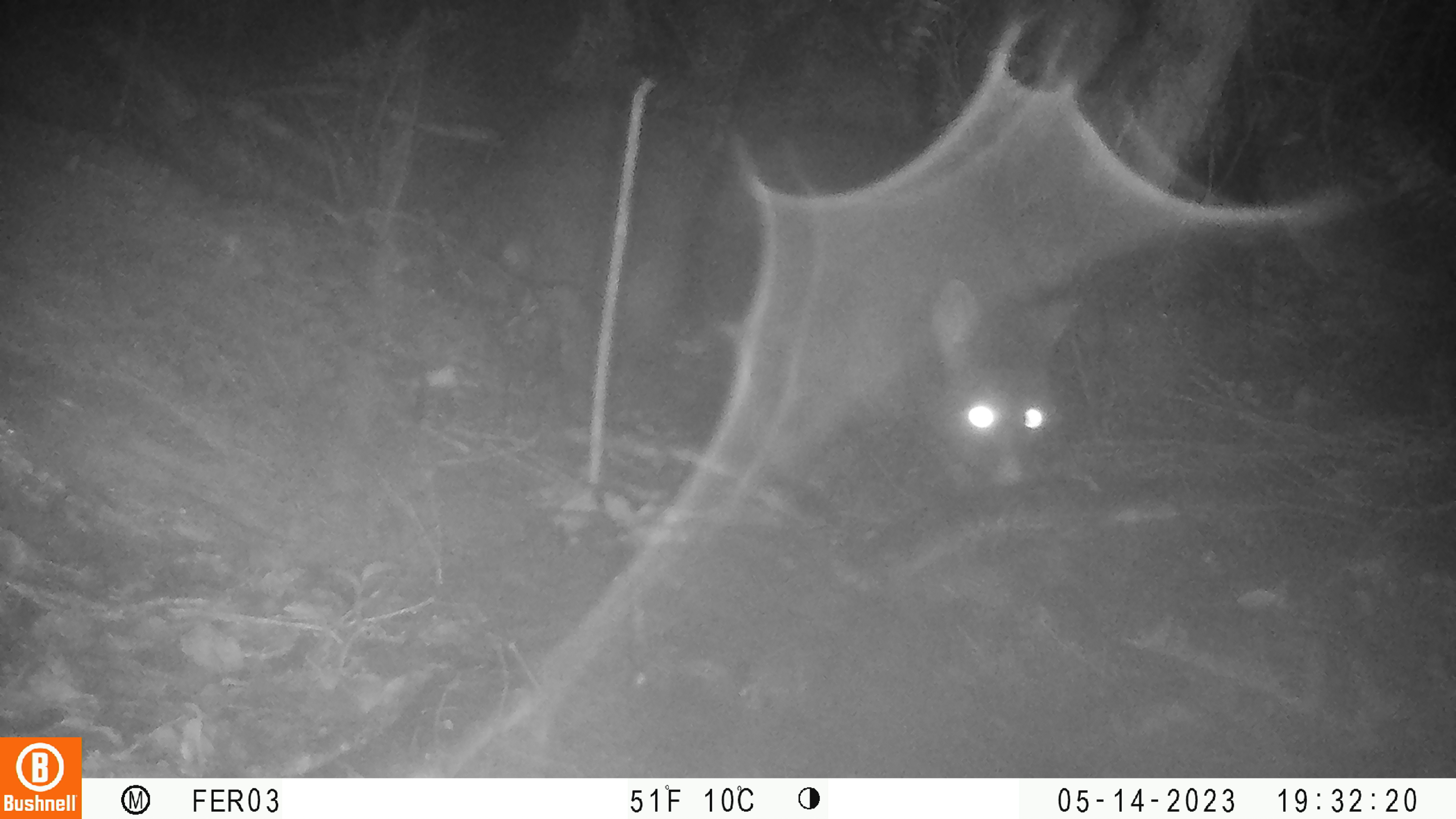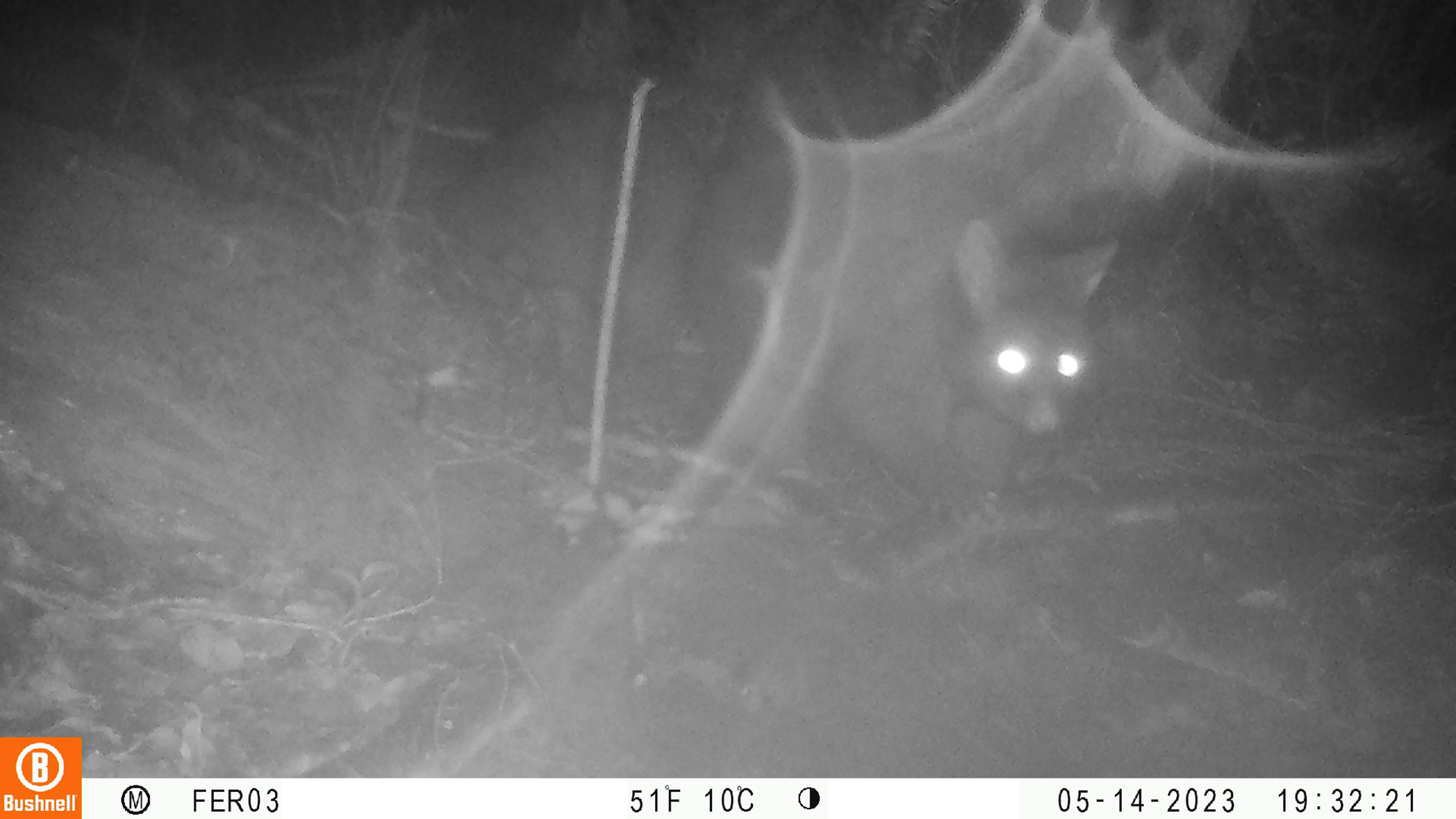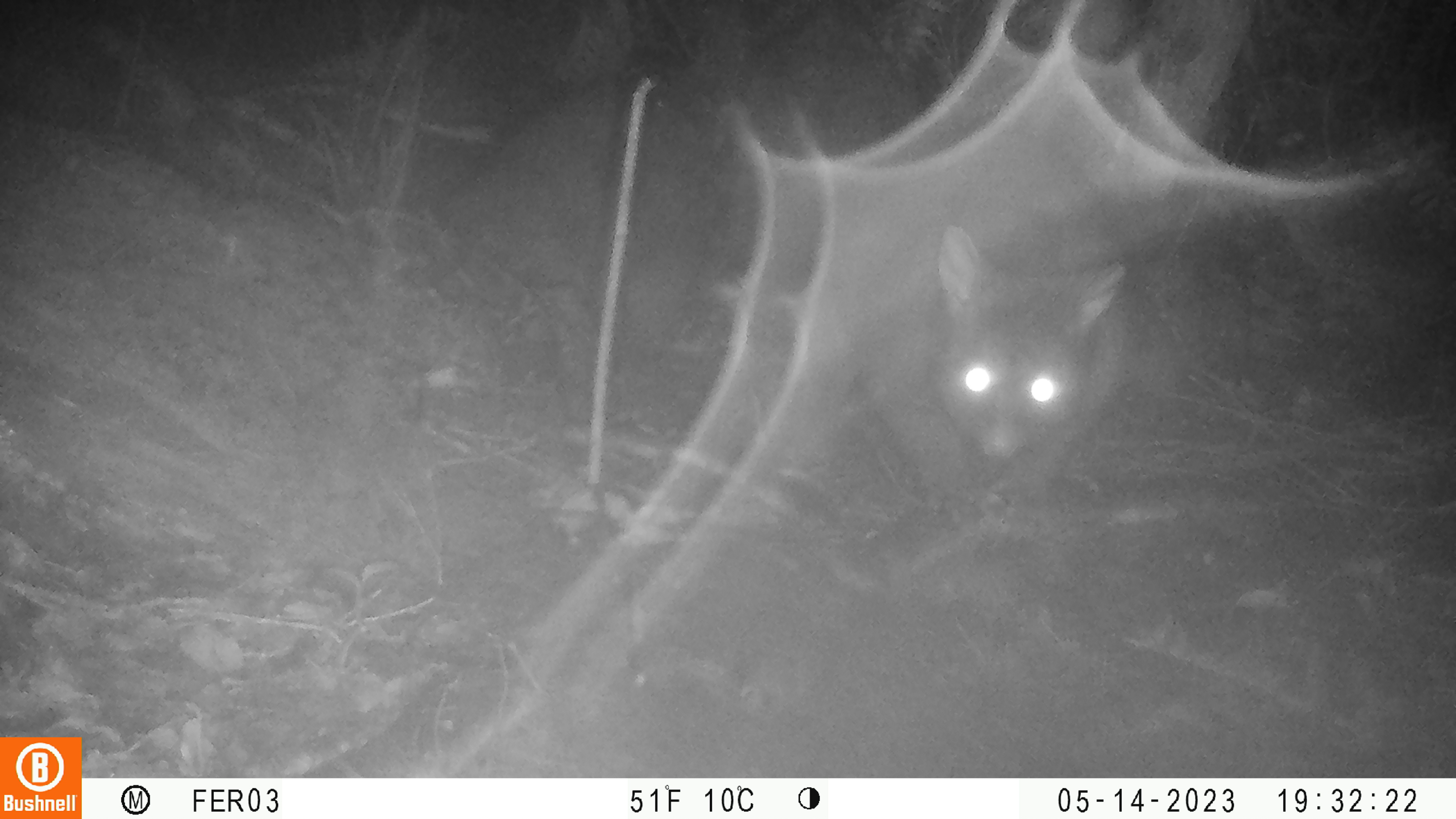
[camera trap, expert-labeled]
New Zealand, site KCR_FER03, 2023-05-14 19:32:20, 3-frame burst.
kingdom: Animalia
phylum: Chordata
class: Mammalia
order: Diprotodontia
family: Phalangeridae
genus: Trichosurus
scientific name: Trichosurus vulpecula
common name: common brushtail possum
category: possum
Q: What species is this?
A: Possum (common brushtail possum) (Trichosurus vulpecula).